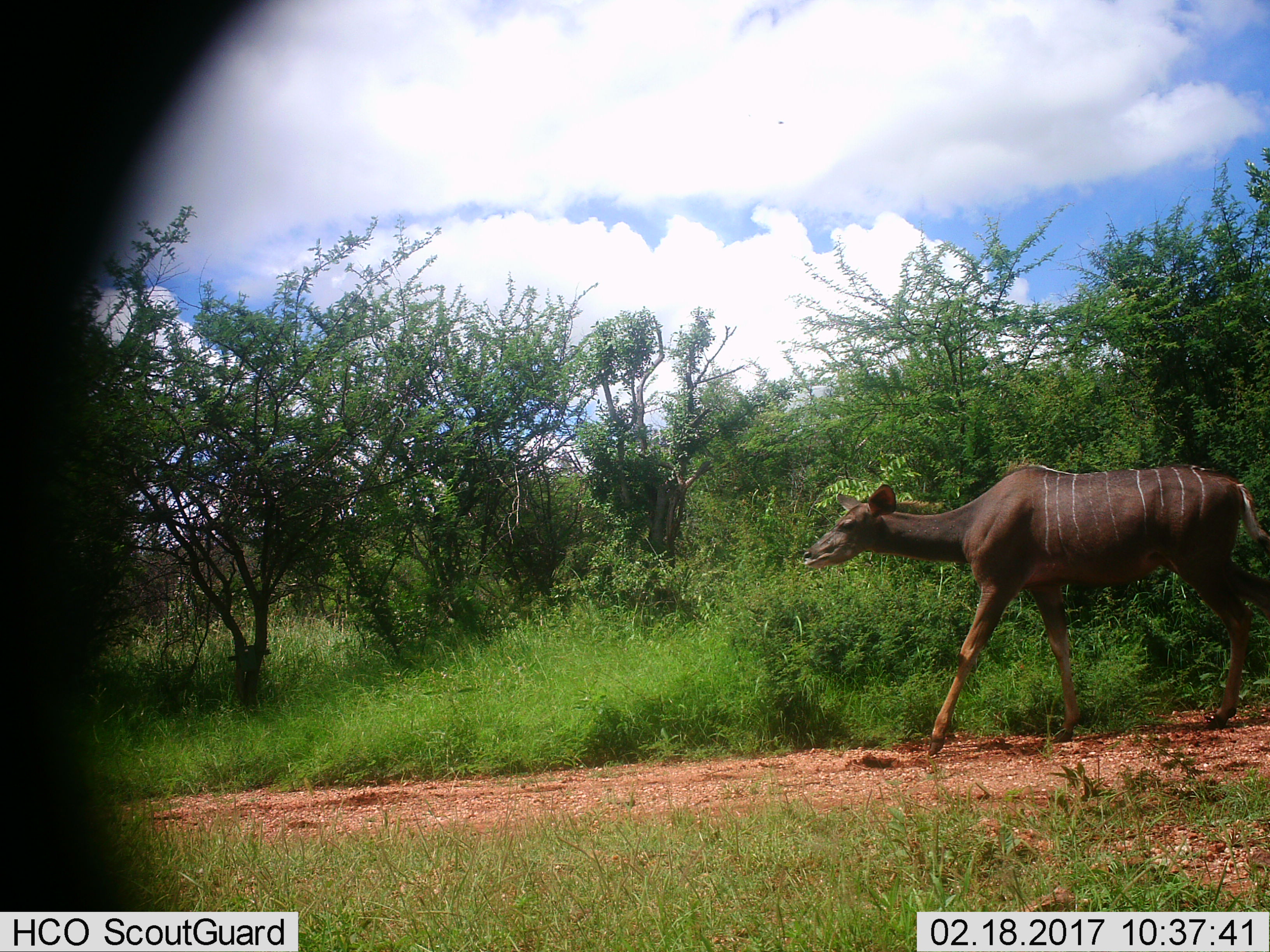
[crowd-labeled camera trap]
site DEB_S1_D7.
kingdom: Animalia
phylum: Chordata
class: Mammalia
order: Artiodactyla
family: Bovidae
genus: Tragelaphus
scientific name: Tragelaphus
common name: kudu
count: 1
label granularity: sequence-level